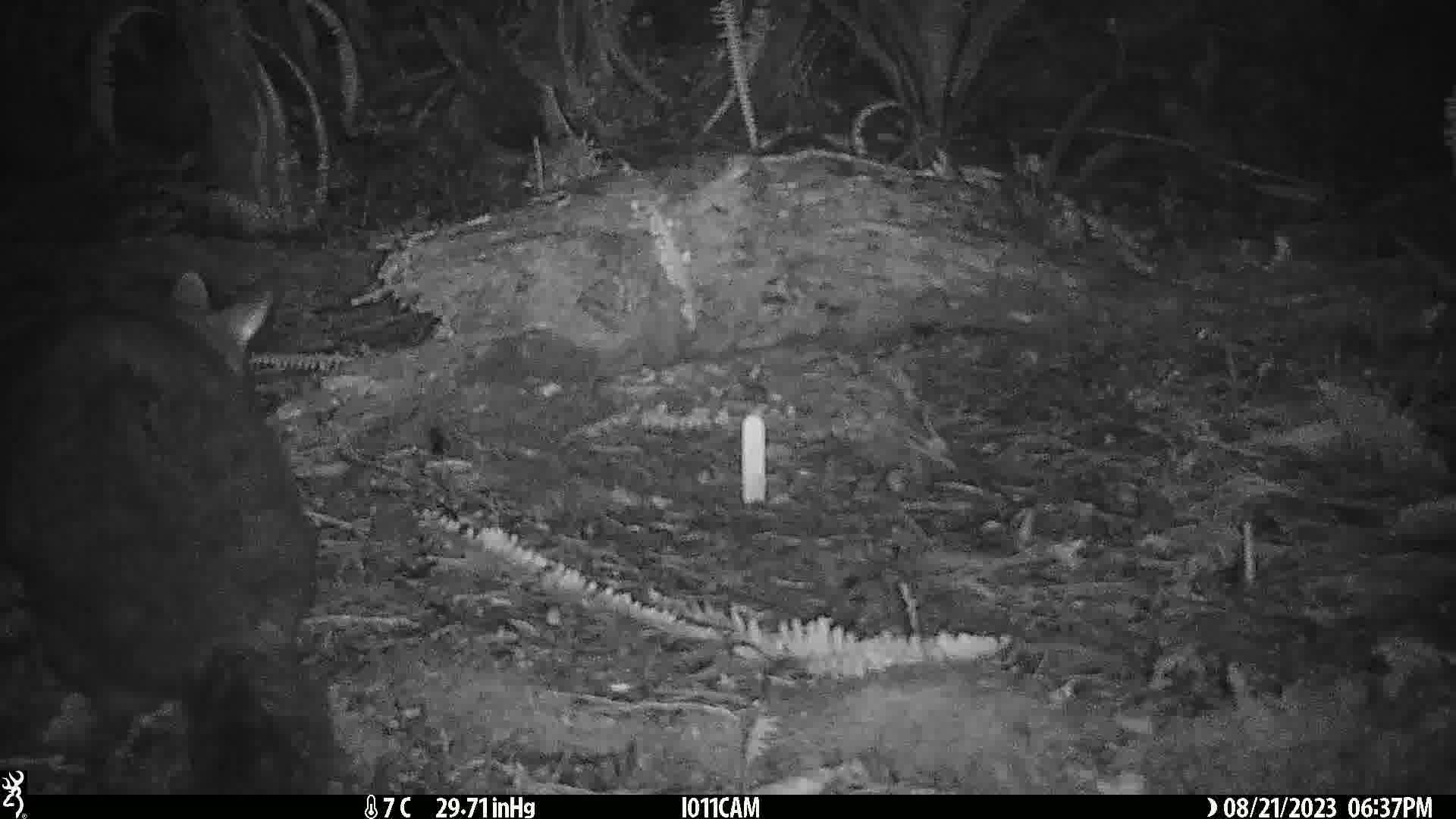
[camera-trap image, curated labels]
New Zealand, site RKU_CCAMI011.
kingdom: Animalia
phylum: Chordata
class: Mammalia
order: Diprotodontia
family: Phalangeridae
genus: Trichosurus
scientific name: Trichosurus vulpecula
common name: common brushtail possum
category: possum